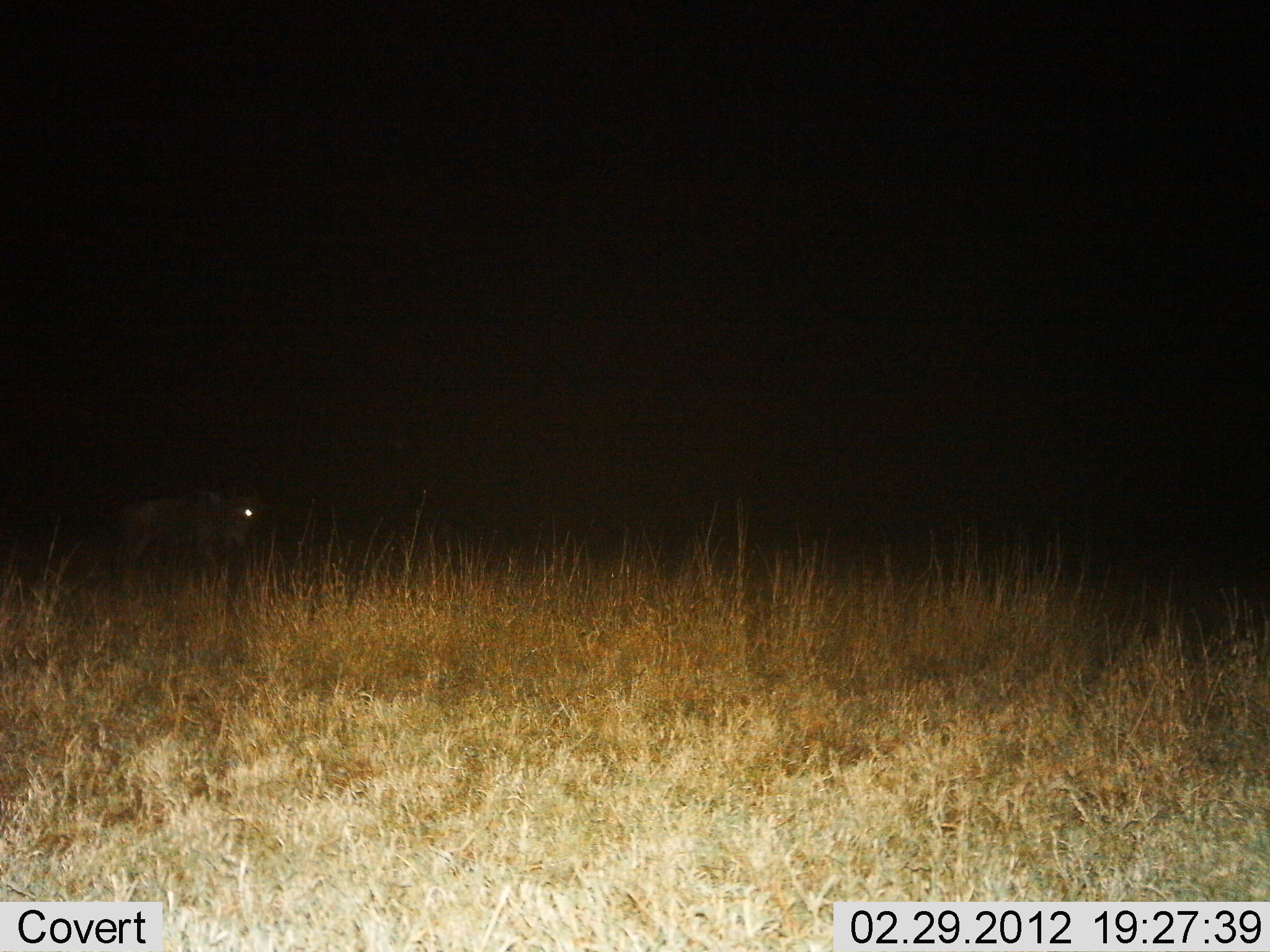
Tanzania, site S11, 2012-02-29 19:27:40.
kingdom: Animalia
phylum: Chordata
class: Mammalia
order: Artiodactyla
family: Bovidae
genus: Connochaetes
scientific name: Connochaetes taurinus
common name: blue wildebeest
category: wildebeest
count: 1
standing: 88%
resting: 0%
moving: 12%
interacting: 0%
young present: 0%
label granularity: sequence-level